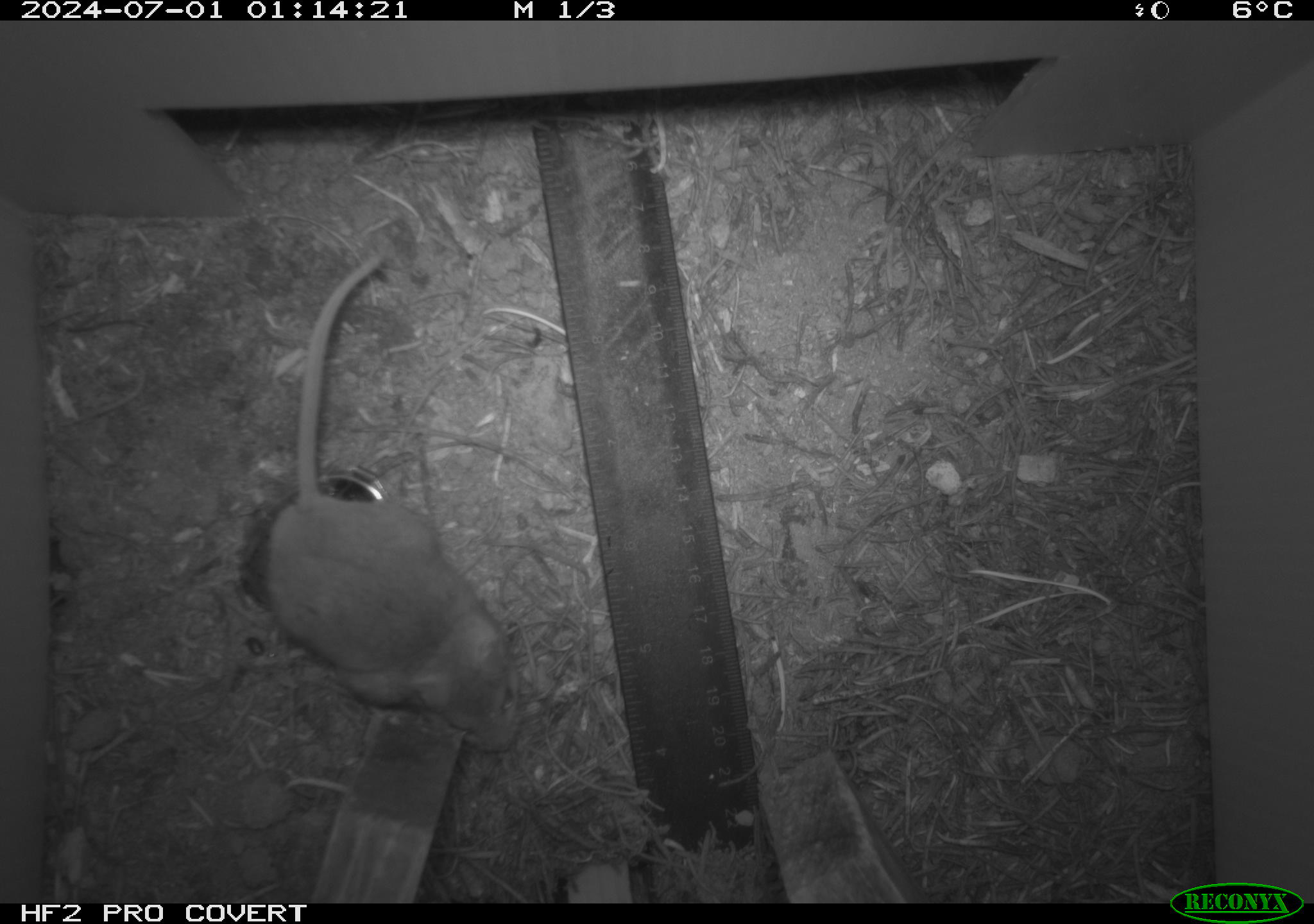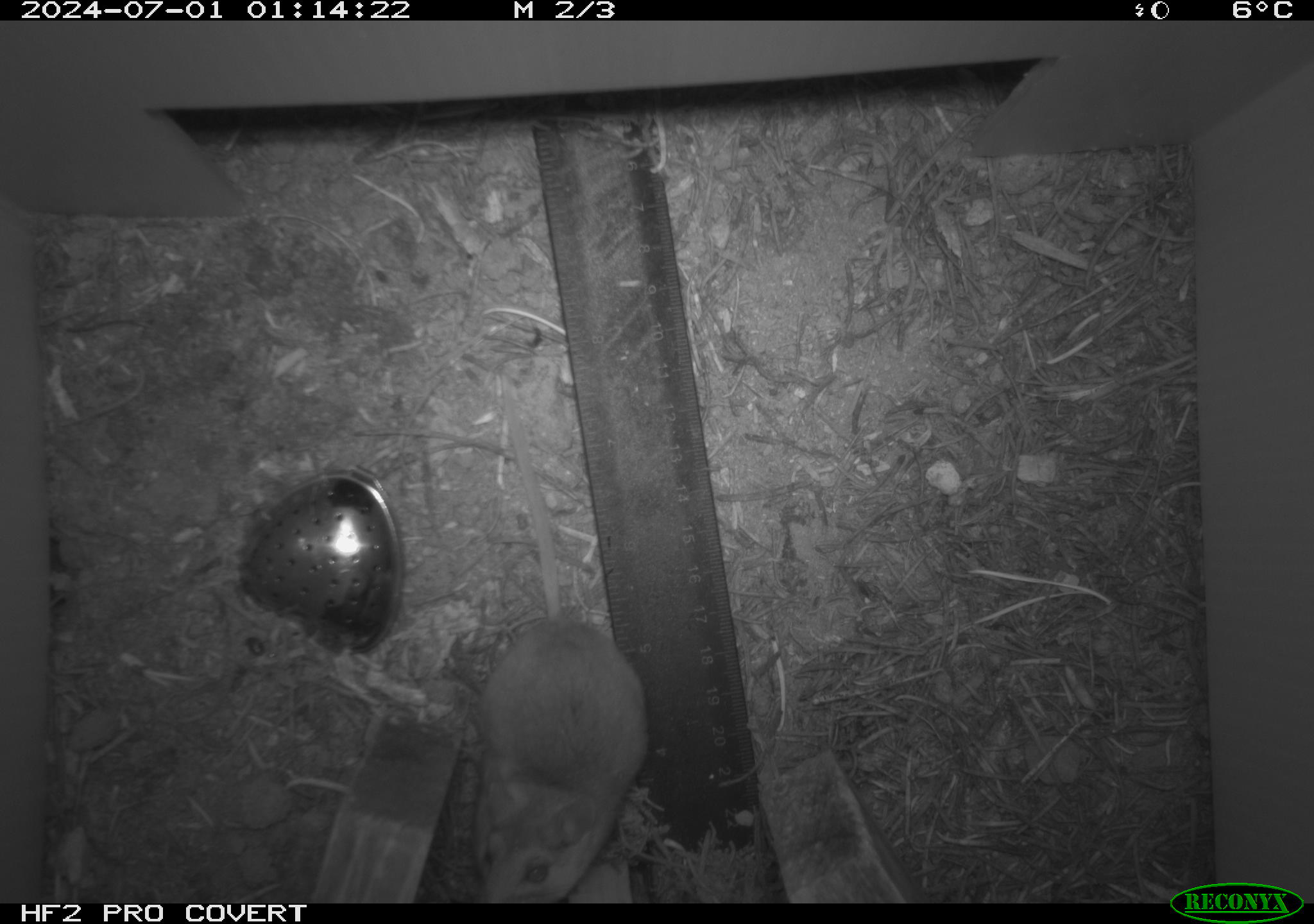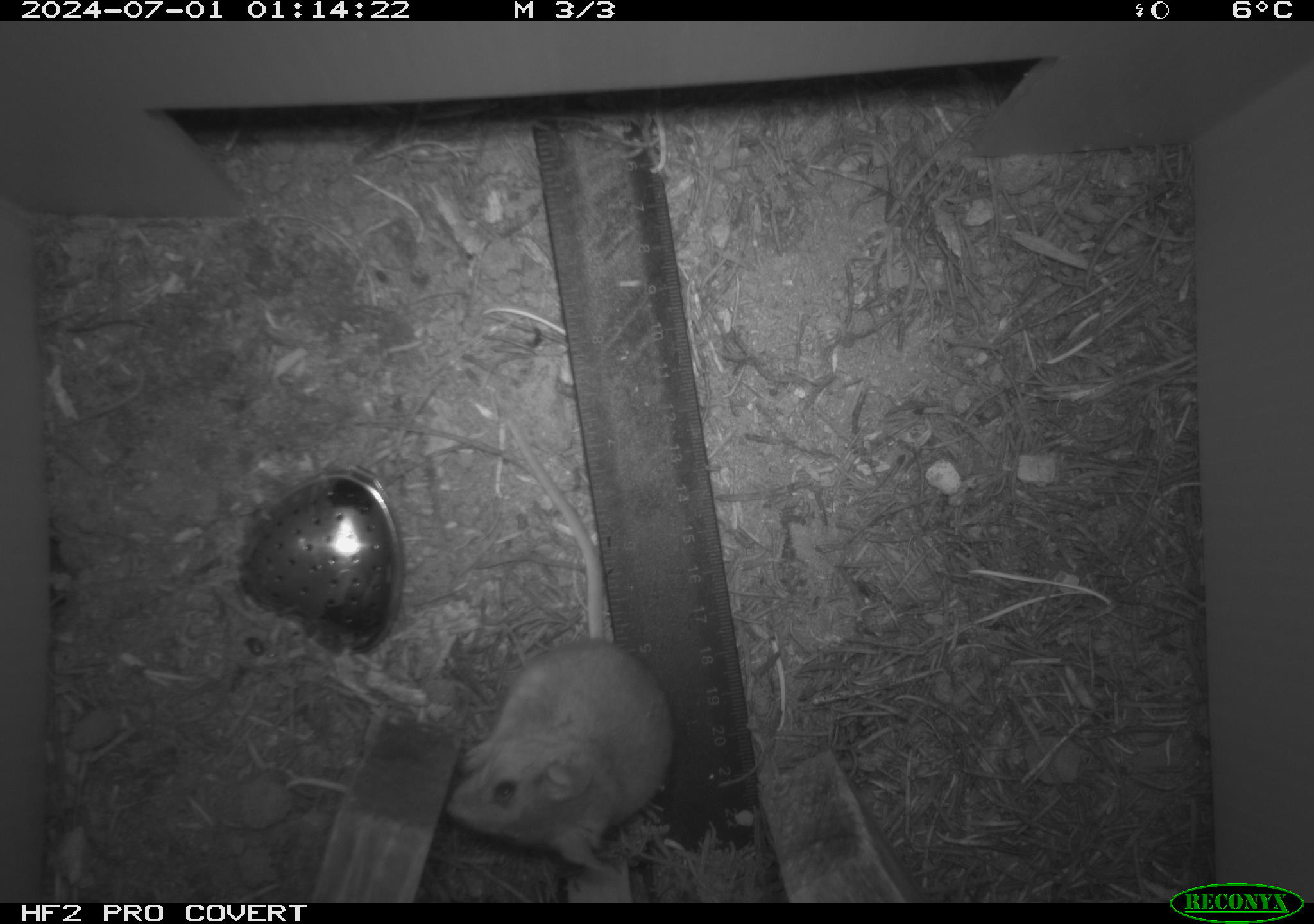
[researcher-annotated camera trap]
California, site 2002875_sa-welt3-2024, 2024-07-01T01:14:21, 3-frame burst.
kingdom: Animalia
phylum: Chordata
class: Mammalia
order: Rodentia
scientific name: Rodentia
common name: mouse species